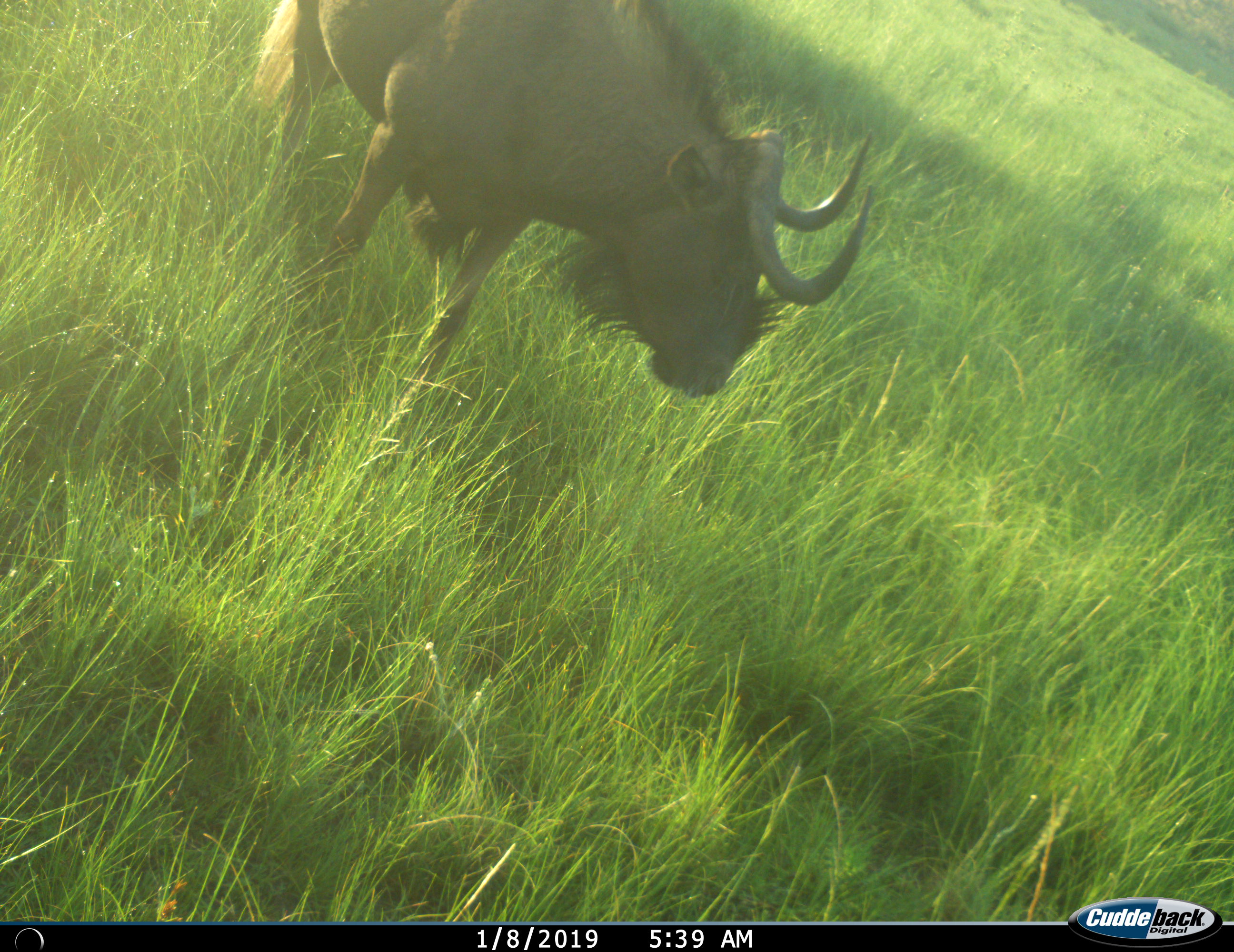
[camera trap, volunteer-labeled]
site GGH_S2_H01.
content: unidentified animal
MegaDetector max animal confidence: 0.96